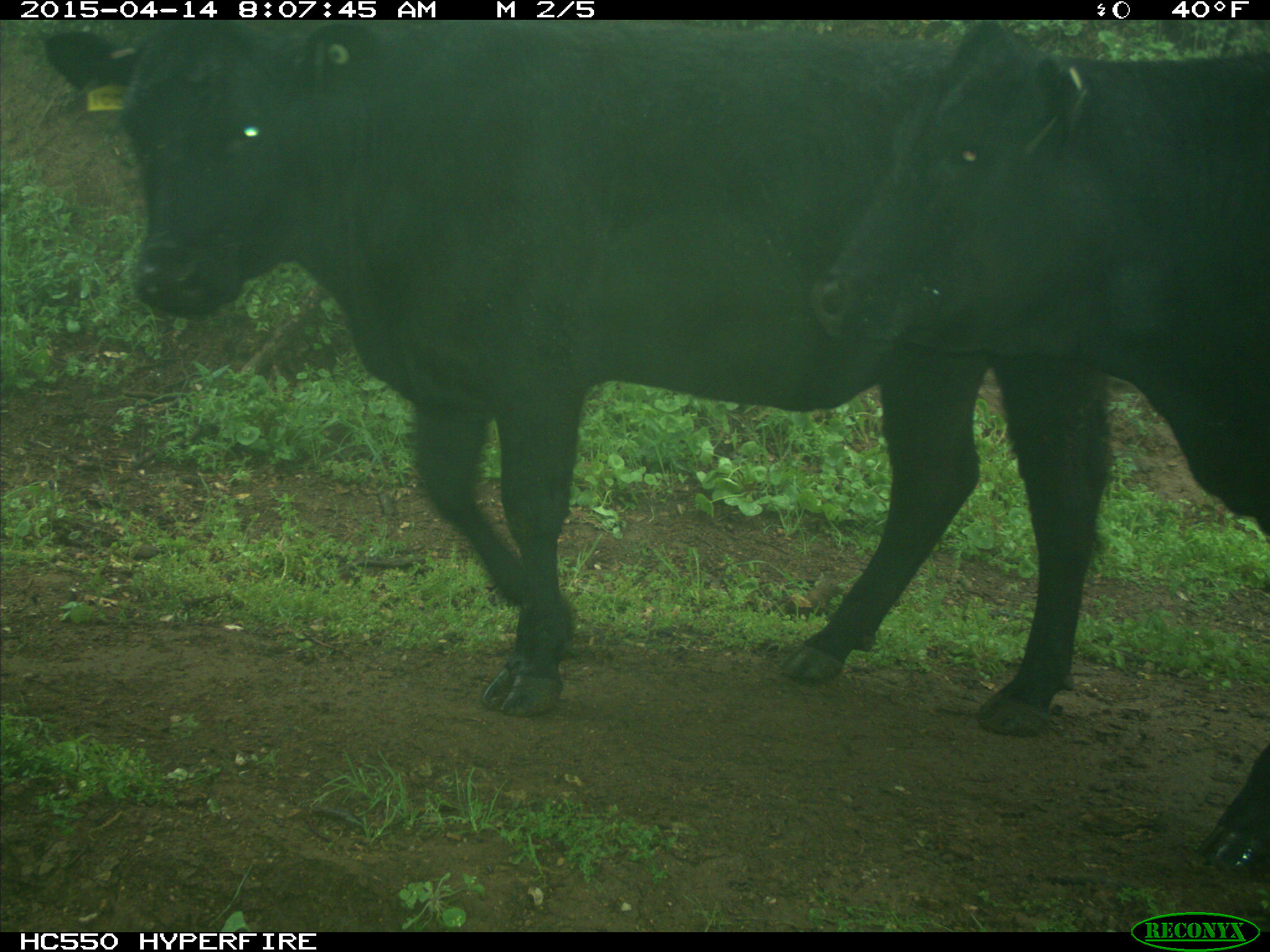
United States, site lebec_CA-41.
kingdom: Animalia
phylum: Chordata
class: Mammalia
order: Artiodactyla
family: Bovidae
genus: Bos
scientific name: Bos taurus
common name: domestic cow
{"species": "Bos taurus (domestic cow)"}